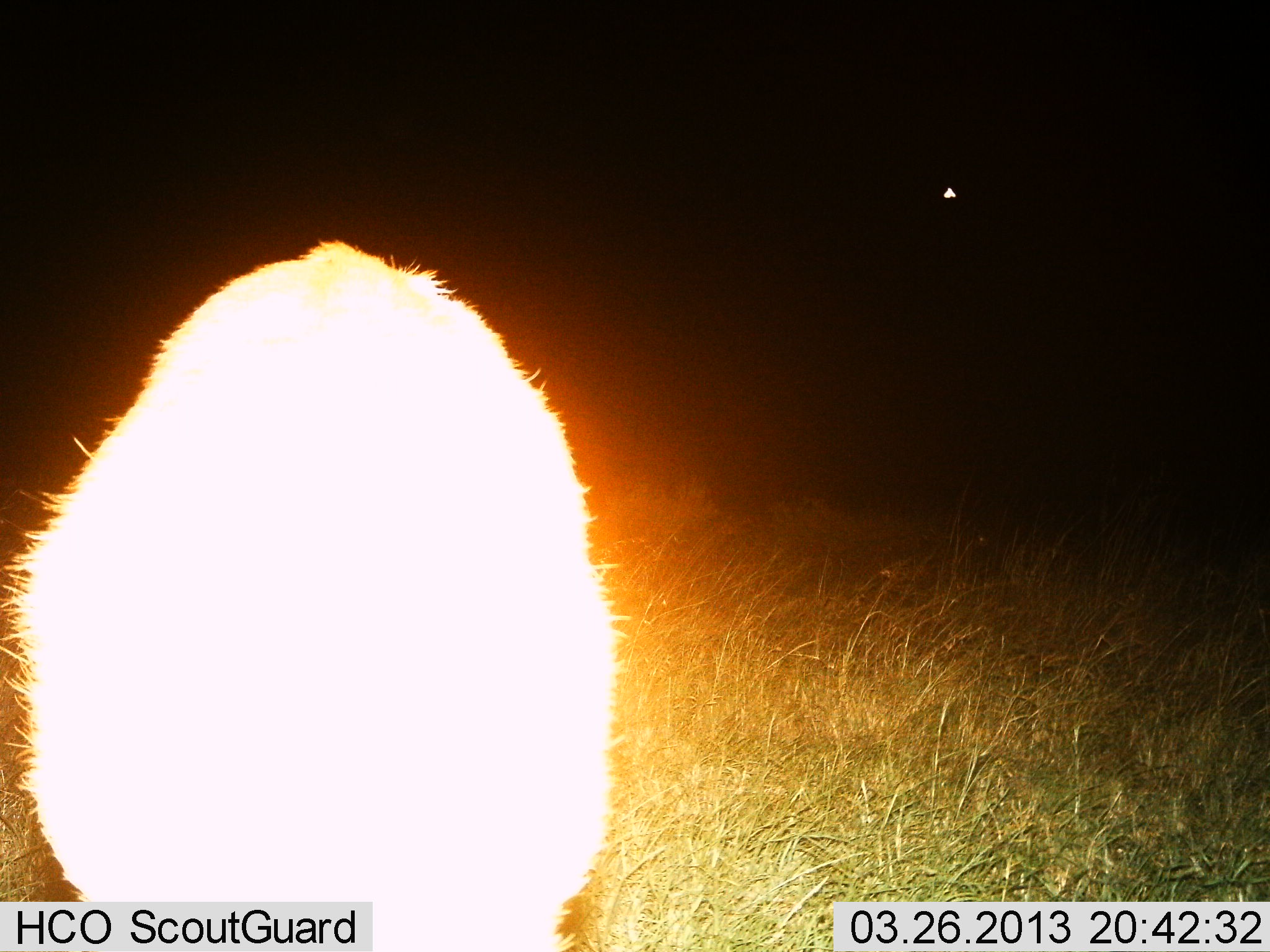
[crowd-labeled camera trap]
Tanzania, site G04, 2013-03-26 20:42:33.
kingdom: Animalia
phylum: Chordata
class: Mammalia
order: Artiodactyla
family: Bovidae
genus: Nanger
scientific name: Nanger granti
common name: grant's gazelle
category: gazellegrants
Gazellegrants (grant's gazelle) (Nanger granti), count 1. Behavior (volunteer vote fractions): standing 0%, resting 0%, moving 33%, interacting 0%. Young present (vote fraction): 0%. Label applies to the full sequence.